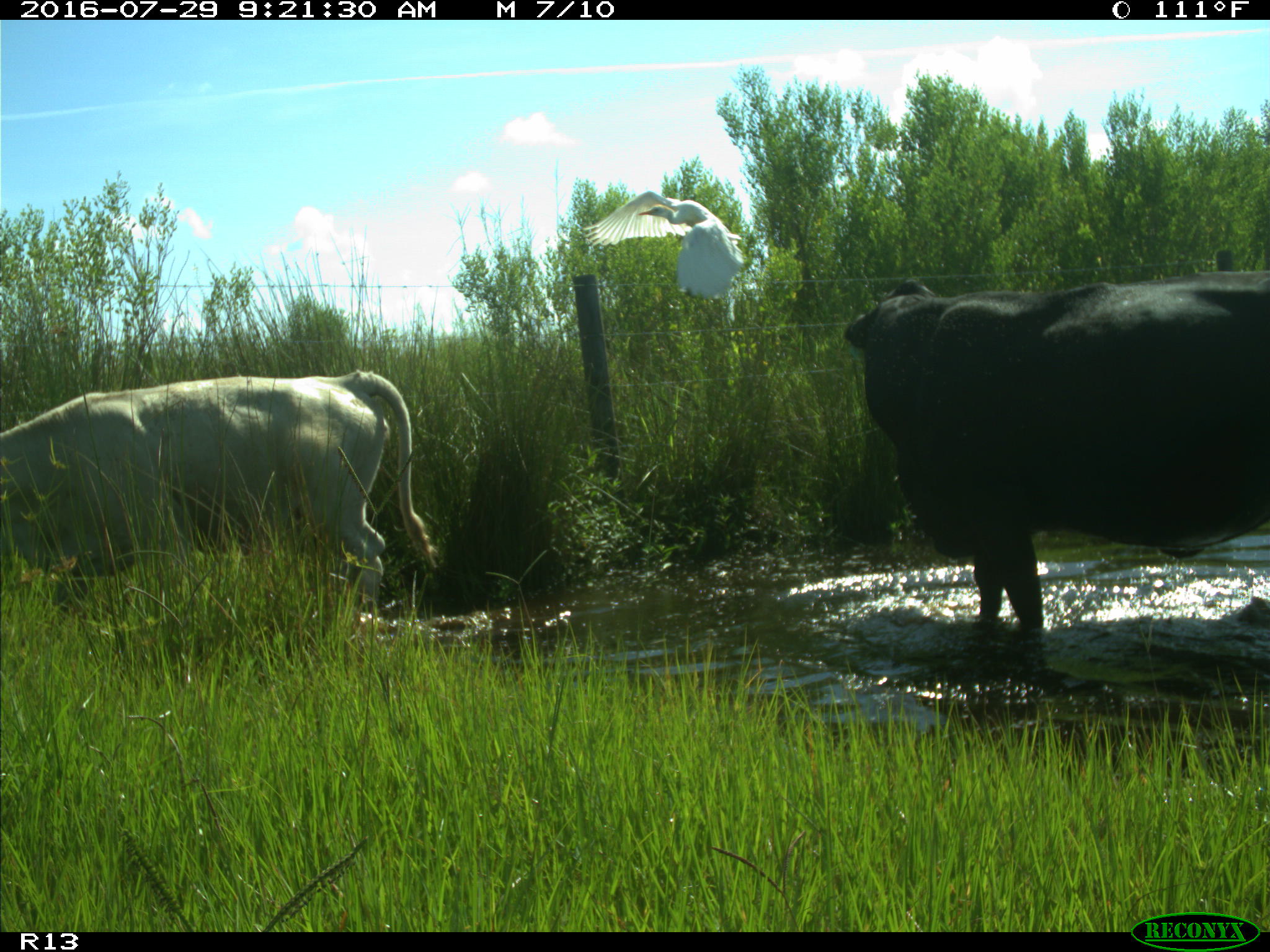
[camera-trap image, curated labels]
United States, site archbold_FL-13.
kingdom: Animalia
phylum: Chordata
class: Mammalia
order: Artiodactyla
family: Bovidae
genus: Bos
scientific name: Bos taurus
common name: domestic cow